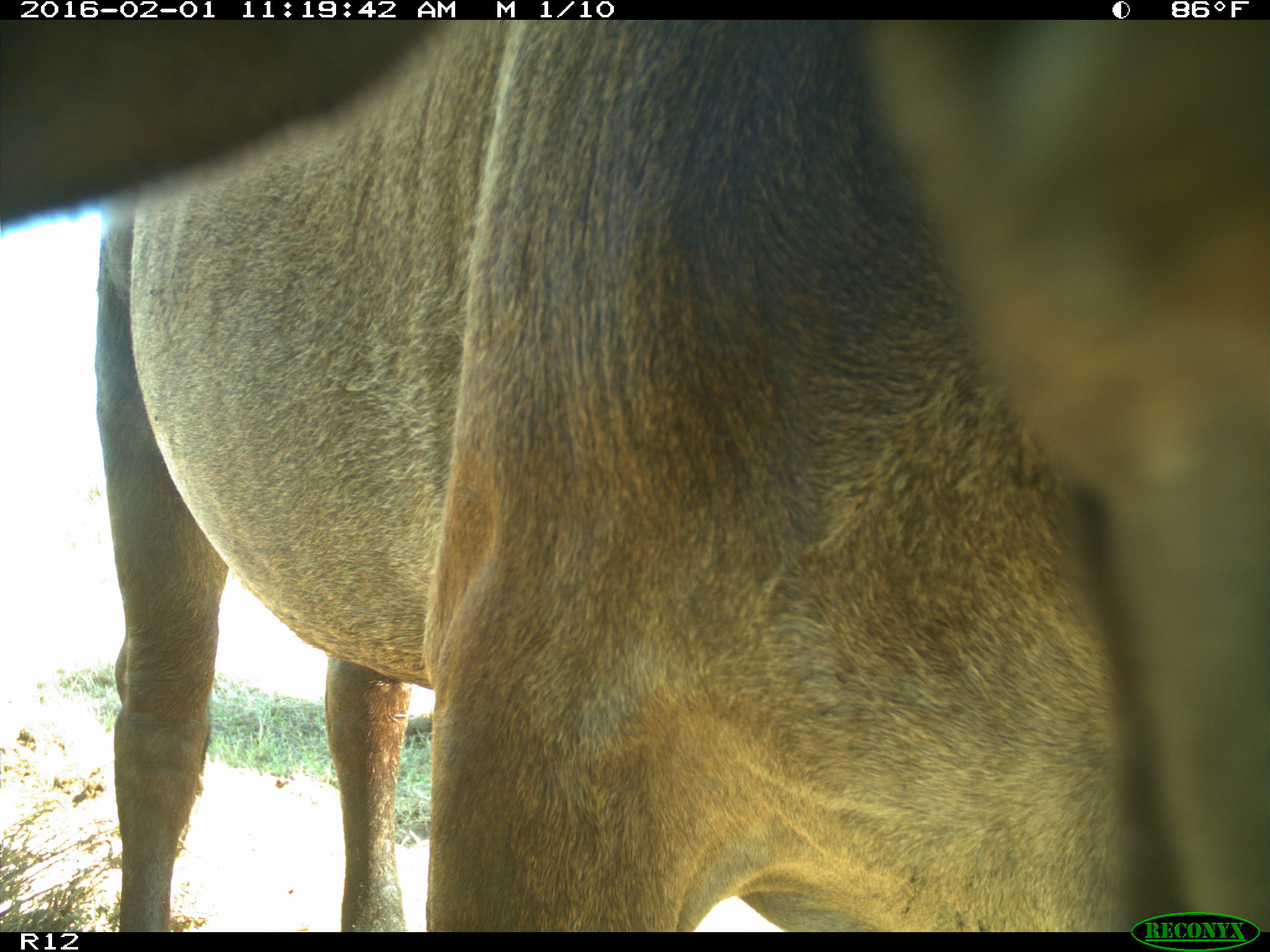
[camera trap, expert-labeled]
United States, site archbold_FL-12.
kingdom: Animalia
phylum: Chordata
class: Mammalia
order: Artiodactyla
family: Bovidae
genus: Bos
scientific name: Bos taurus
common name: domestic cow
Bos taurus (domestic cow).